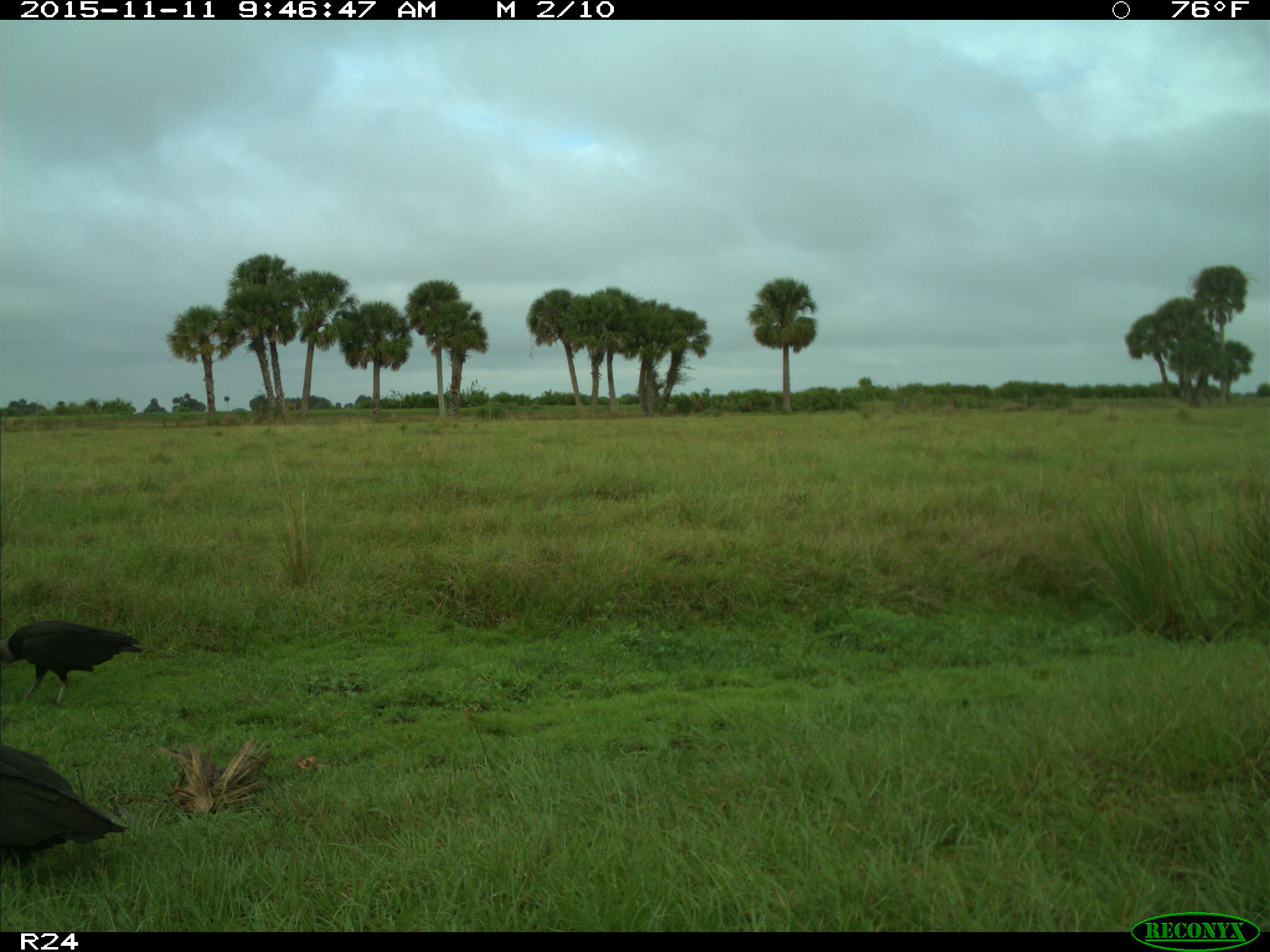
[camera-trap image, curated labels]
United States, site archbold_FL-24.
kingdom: Animalia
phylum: Chordata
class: Aves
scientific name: Aves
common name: birds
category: unidentified bird